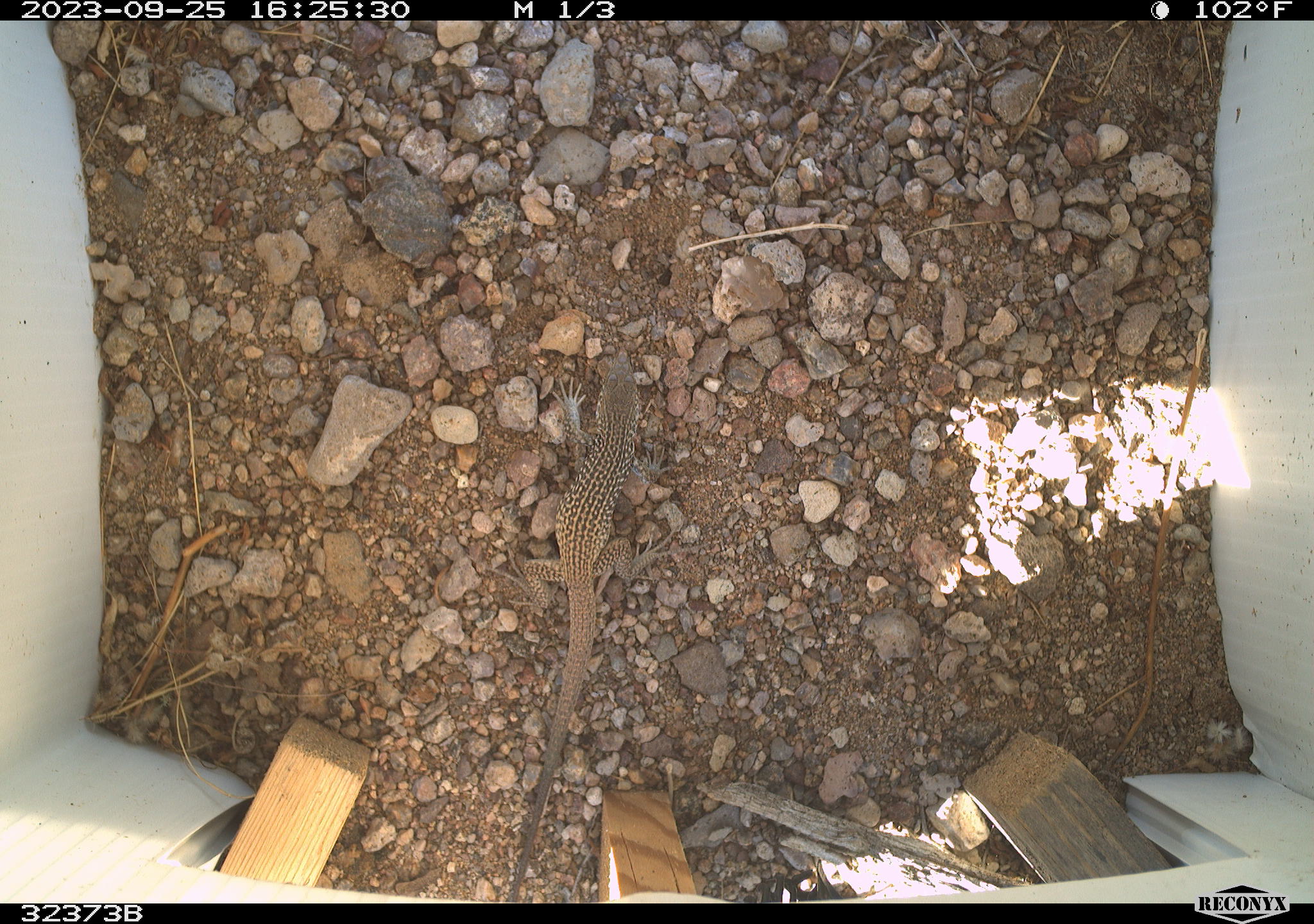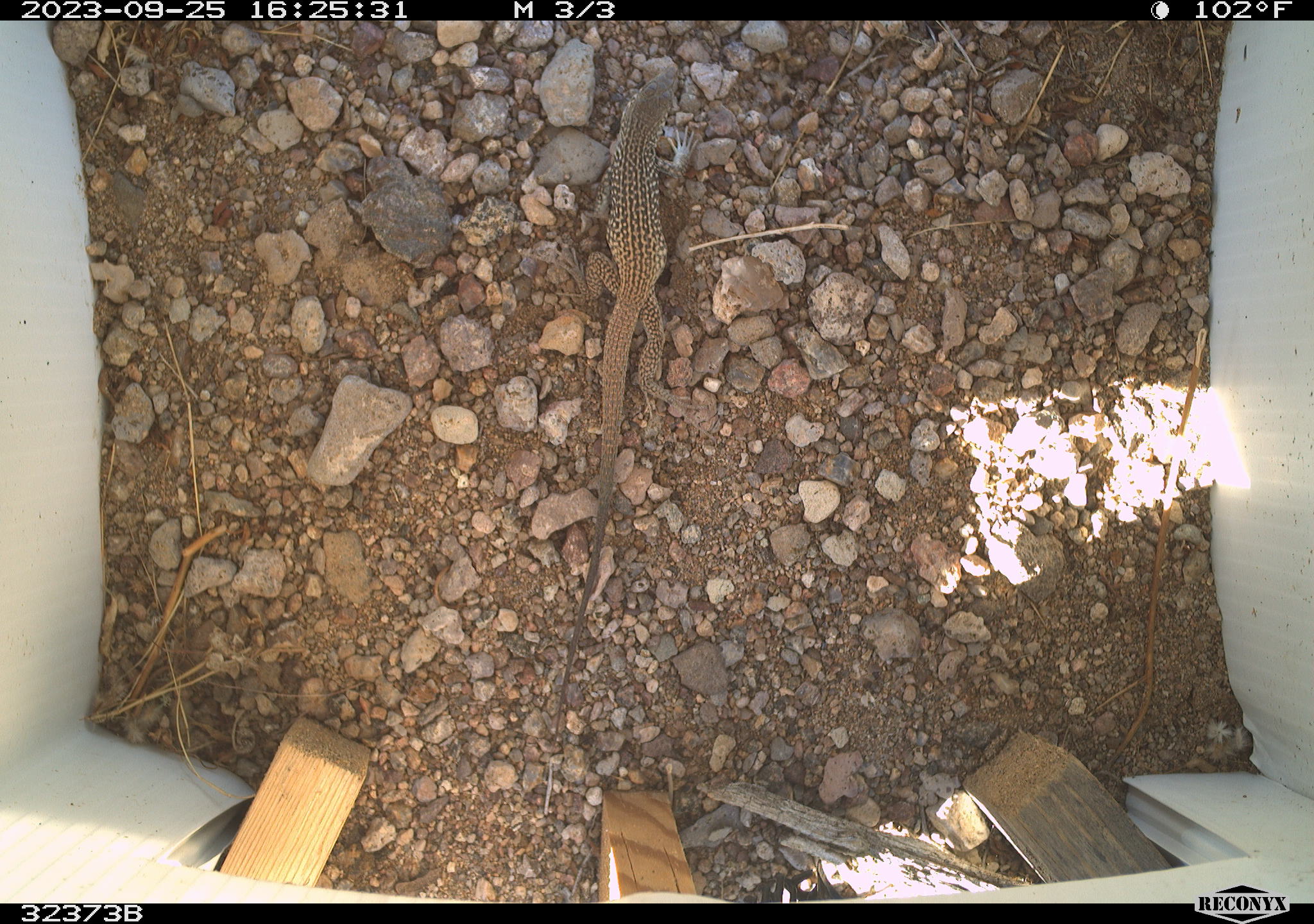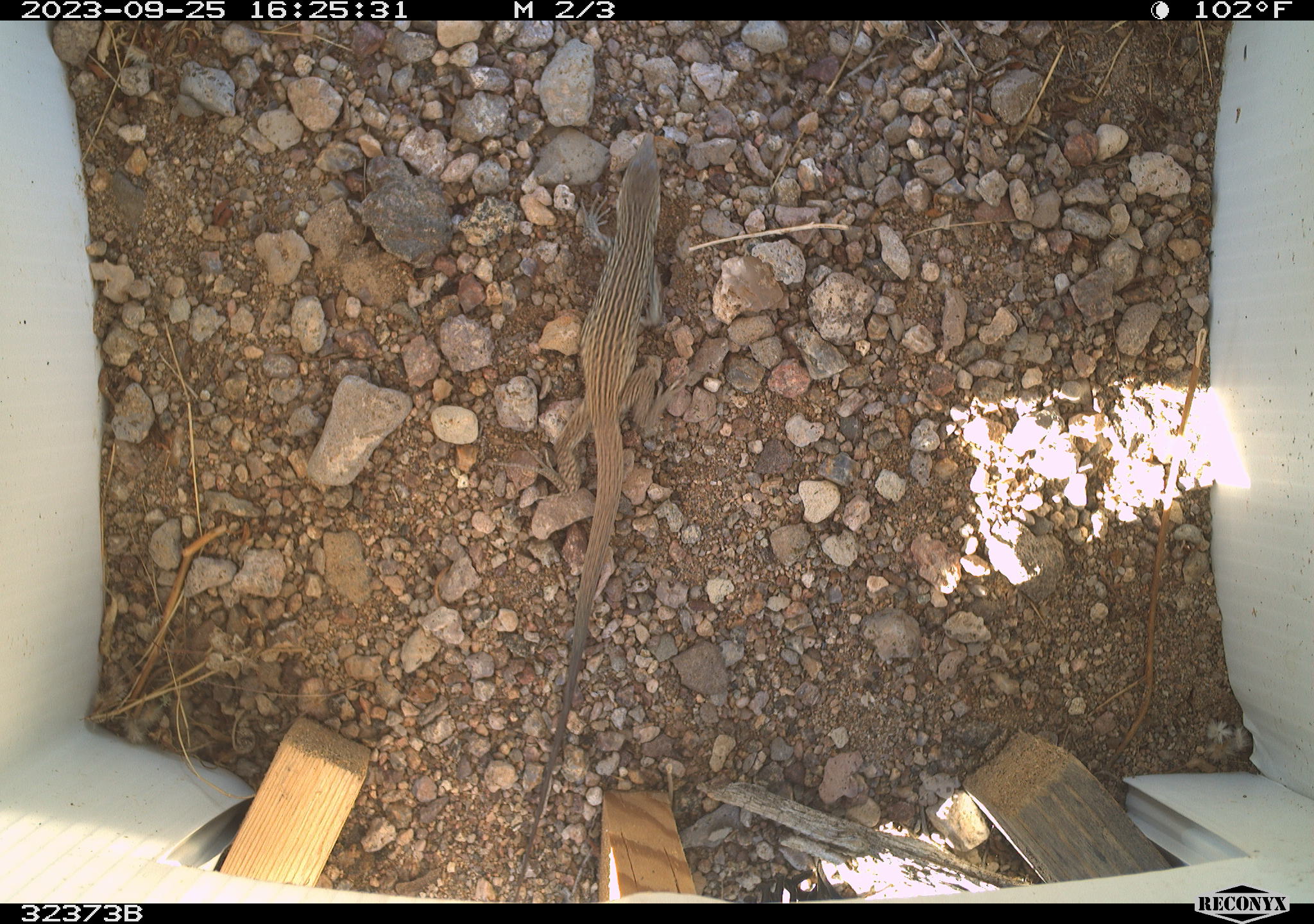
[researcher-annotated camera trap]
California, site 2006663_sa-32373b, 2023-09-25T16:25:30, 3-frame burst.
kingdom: Animalia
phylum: Chordata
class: Reptilia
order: Squamata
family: Teiidae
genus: Aspidoscelis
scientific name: Aspidoscelis tigris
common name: western whiptail